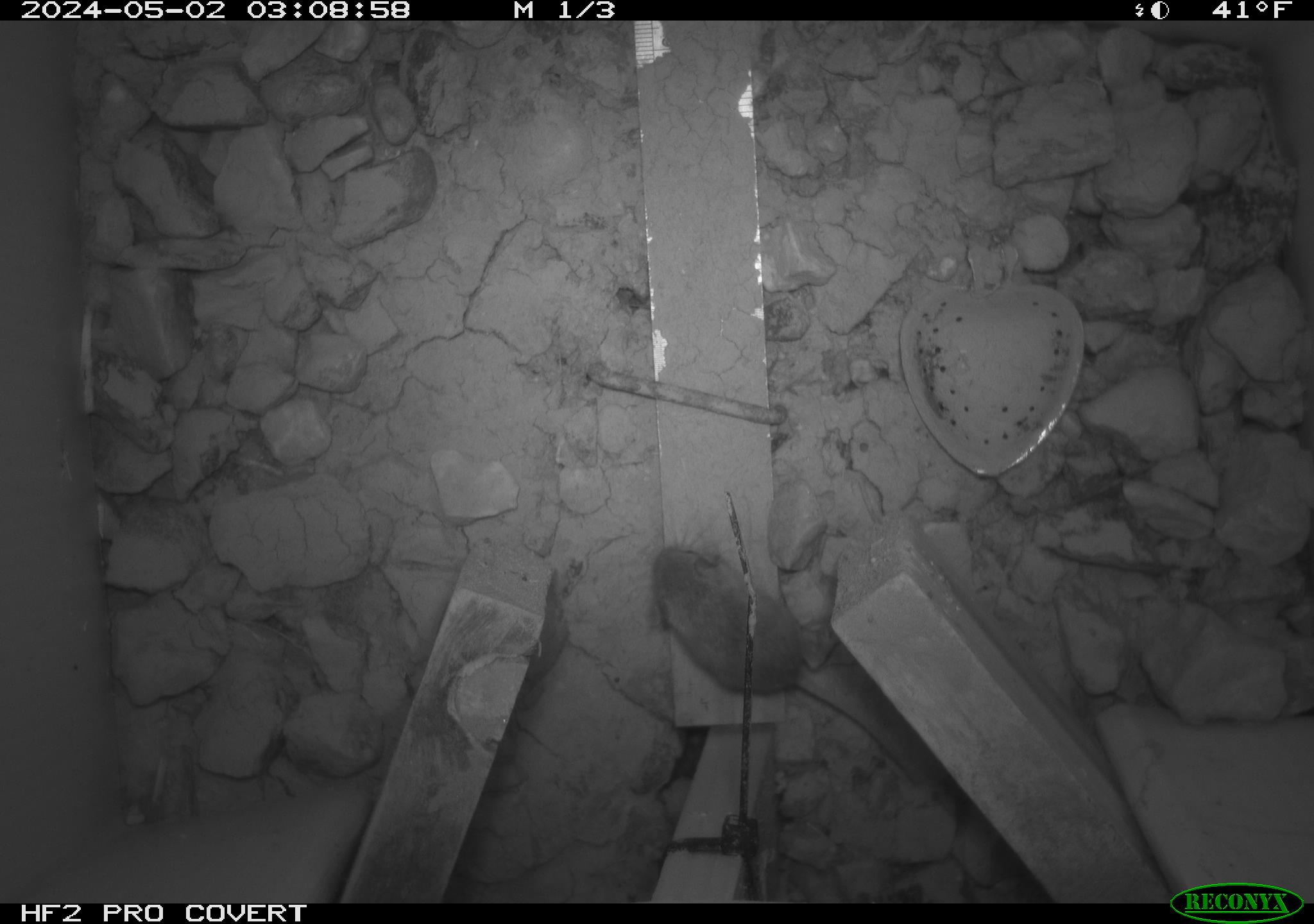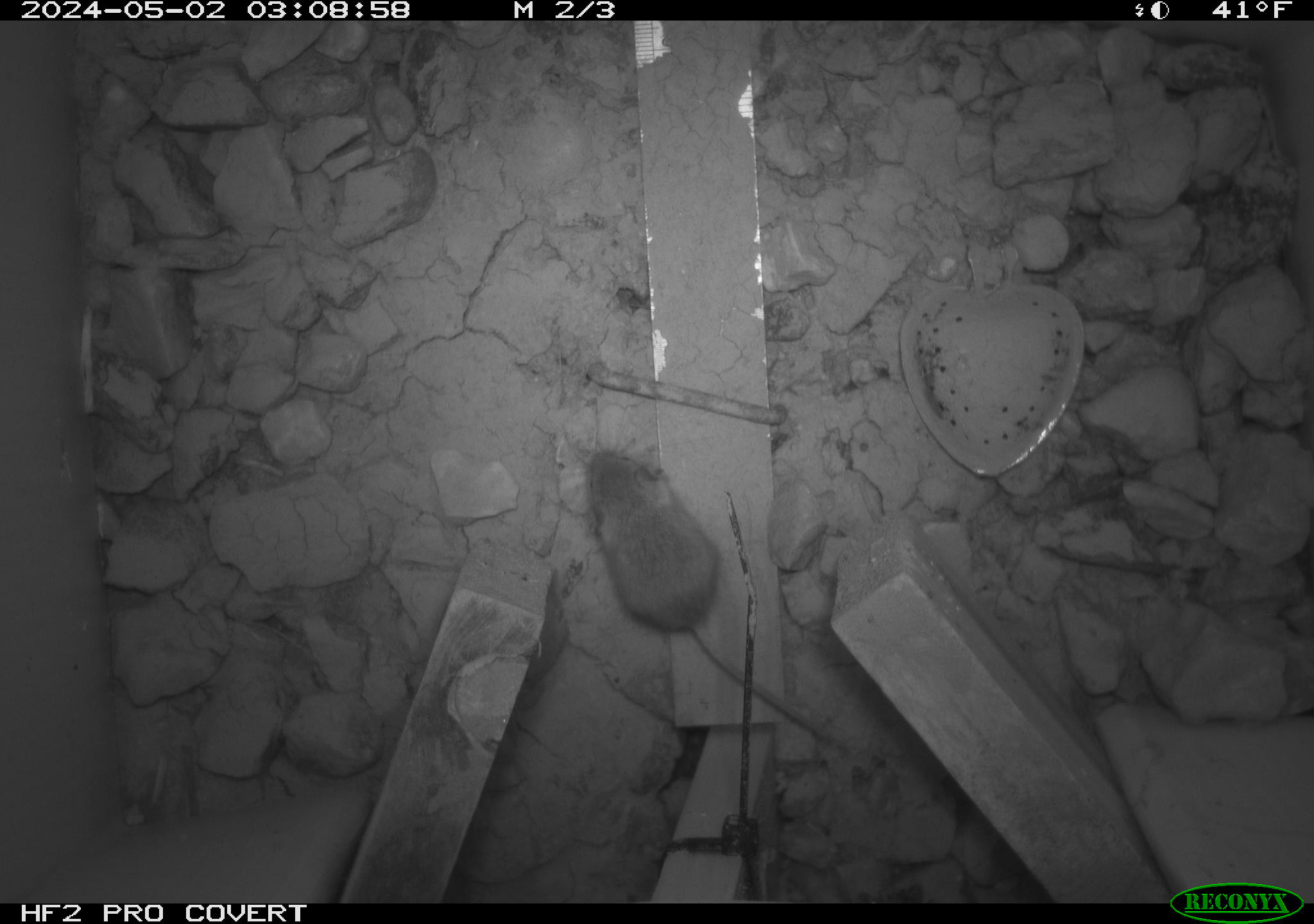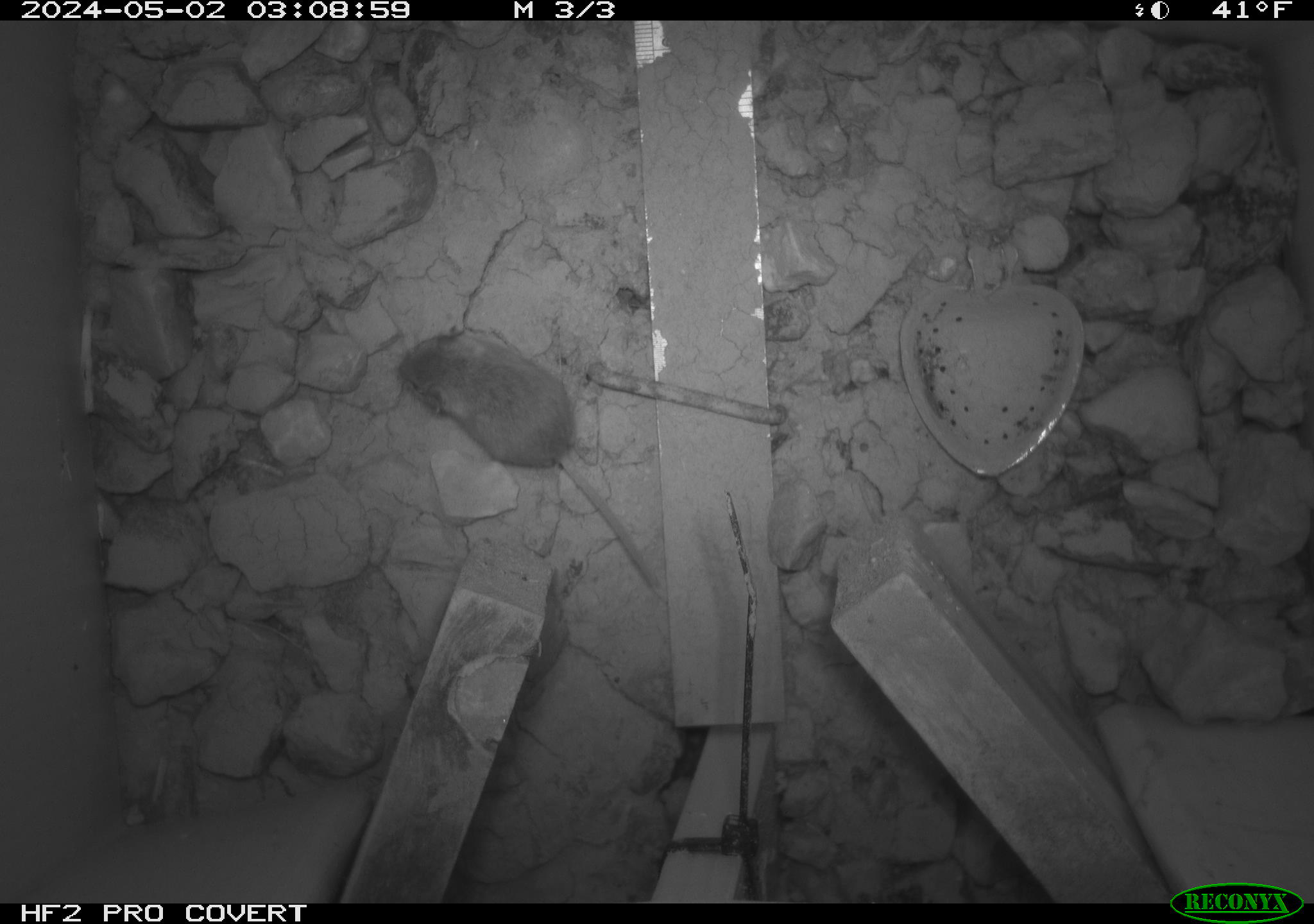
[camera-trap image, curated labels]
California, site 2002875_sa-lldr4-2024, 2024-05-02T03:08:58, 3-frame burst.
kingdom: Animalia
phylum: Chordata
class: Mammalia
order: Rodentia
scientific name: Rodentia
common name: mouse species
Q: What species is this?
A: Mouse species (Rodentia).